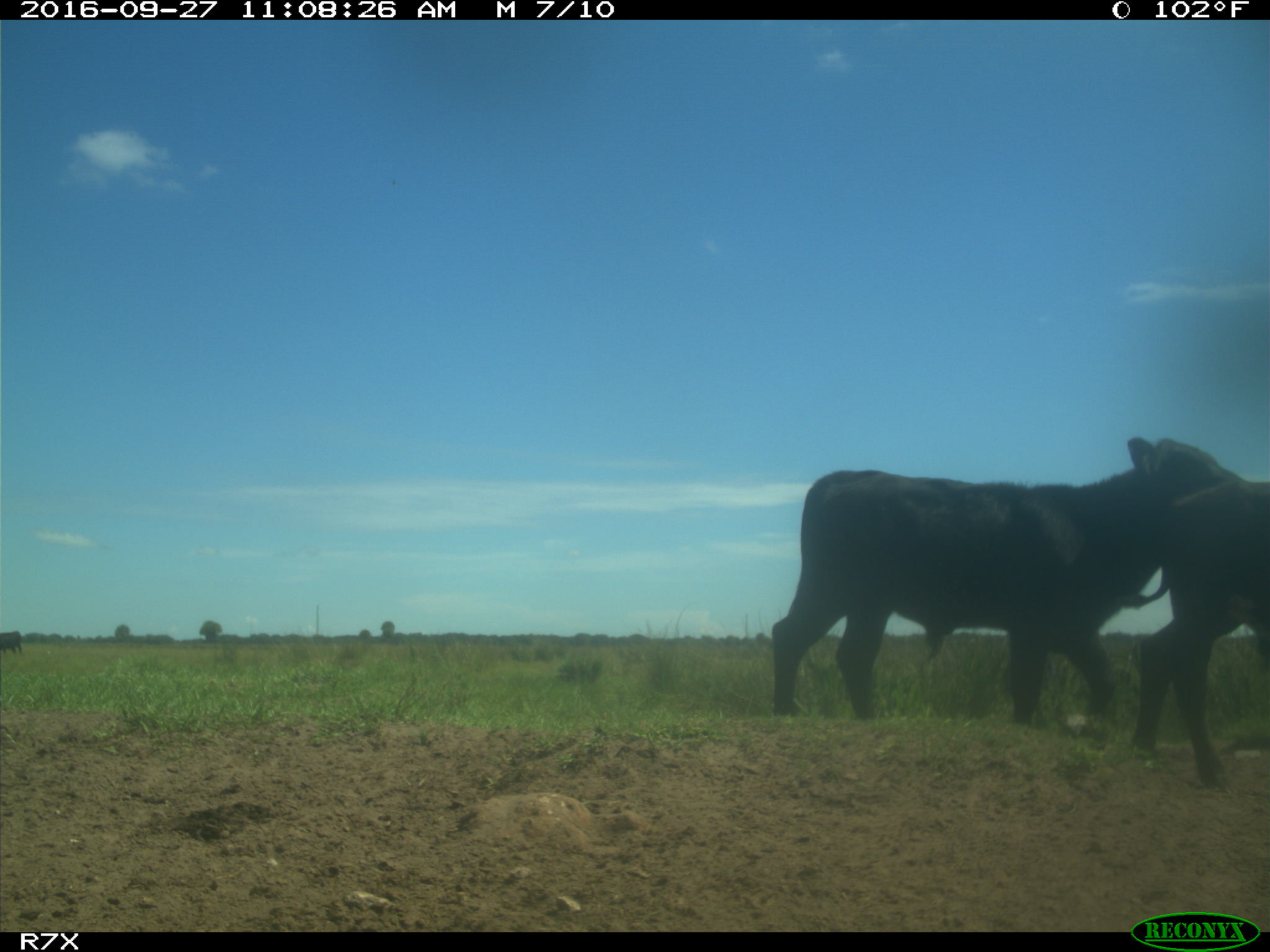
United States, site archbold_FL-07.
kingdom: Animalia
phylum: Chordata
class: Mammalia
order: Artiodactyla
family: Bovidae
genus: Bos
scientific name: Bos taurus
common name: domestic cow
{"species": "Bos taurus (domestic cow)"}